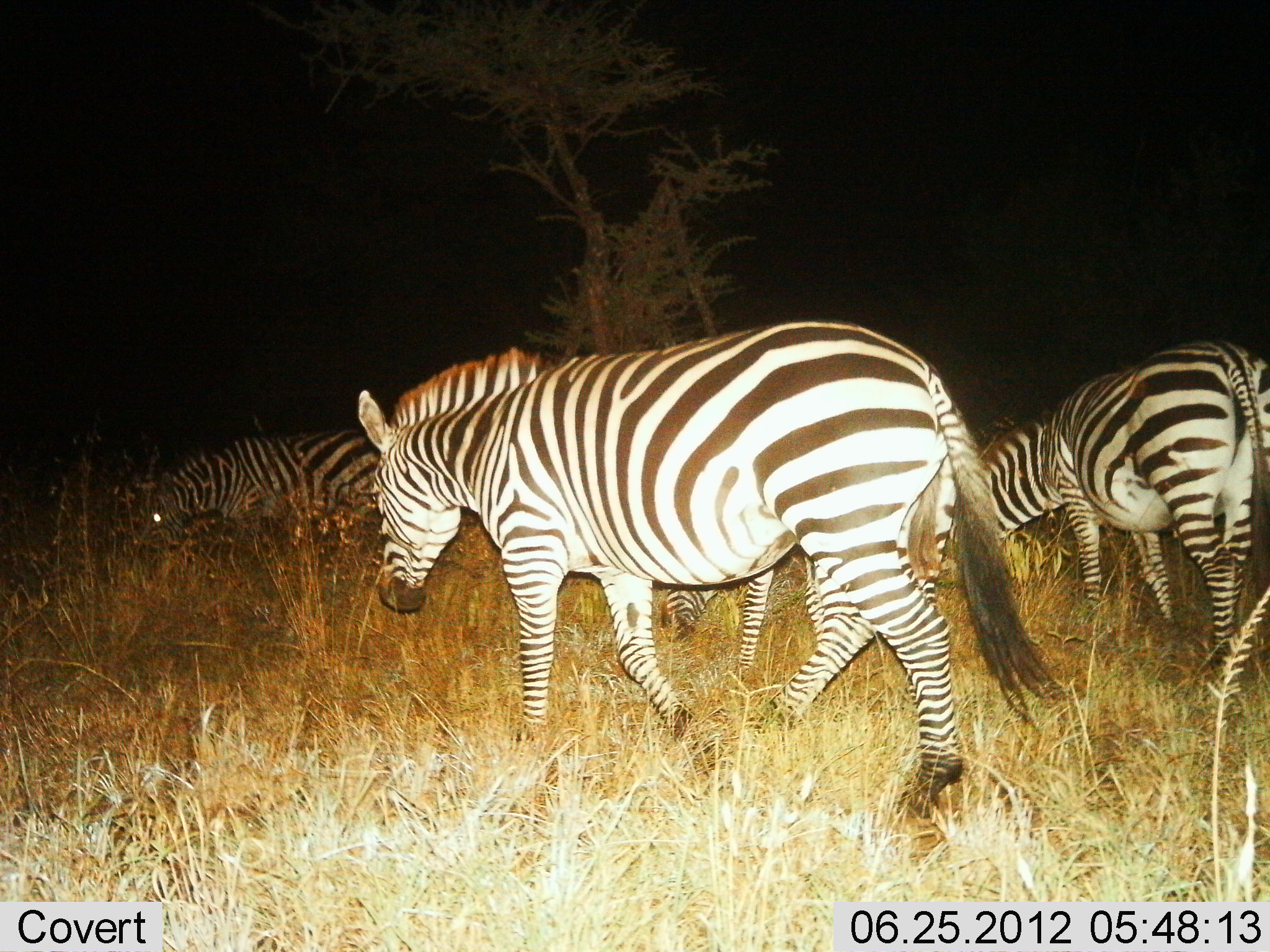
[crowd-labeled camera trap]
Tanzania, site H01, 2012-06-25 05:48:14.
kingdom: Animalia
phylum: Chordata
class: Mammalia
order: Perissodactyla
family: Equidae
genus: Equus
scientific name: Equus quagga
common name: plains zebra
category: zebra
Zebra (plains zebra) (Equus quagga), count 4. Behavior (volunteer vote fractions): standing 20%, resting 0%, moving 70%, interacting 0%. Young present (vote fraction): 10%. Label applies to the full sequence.